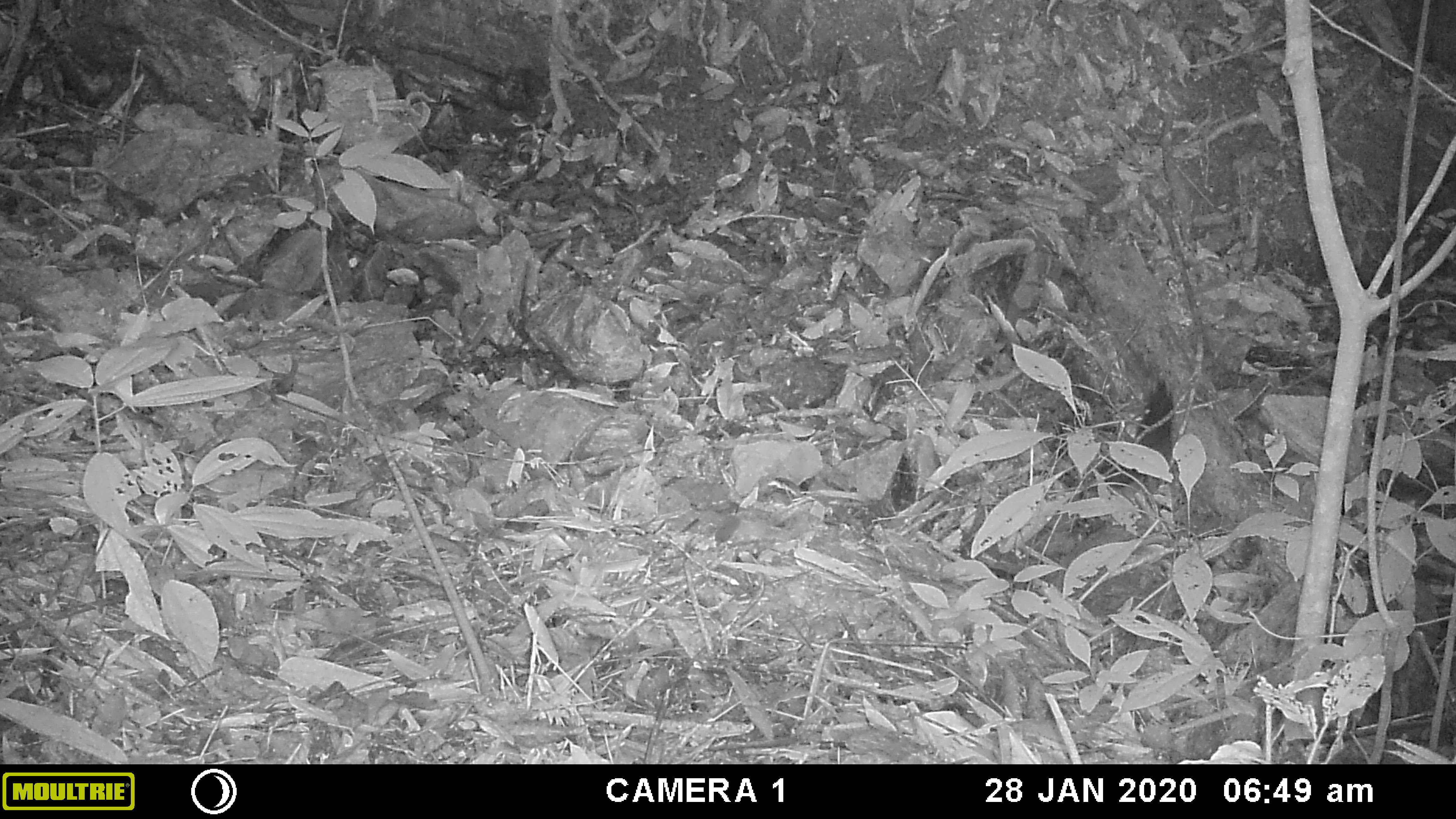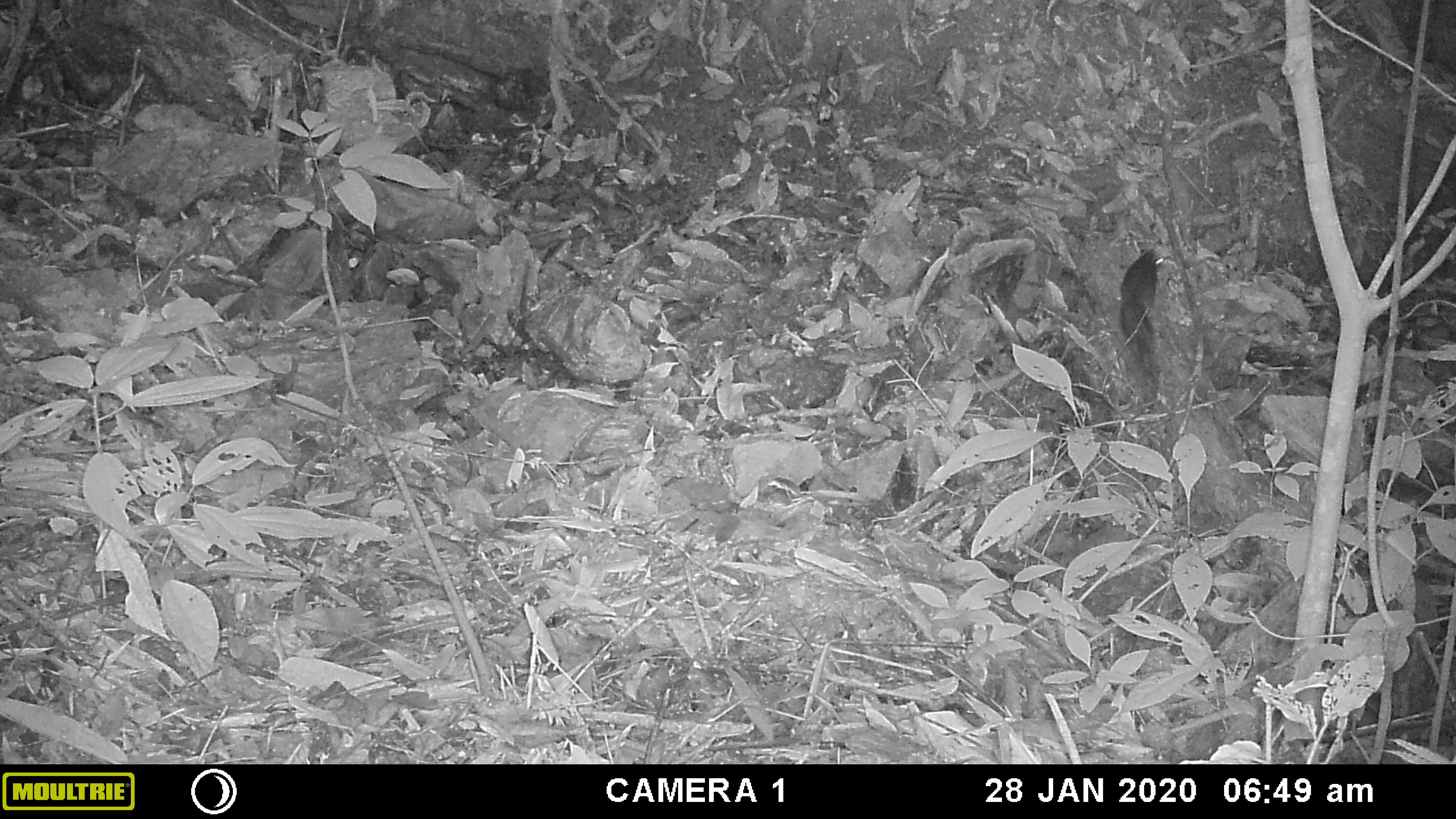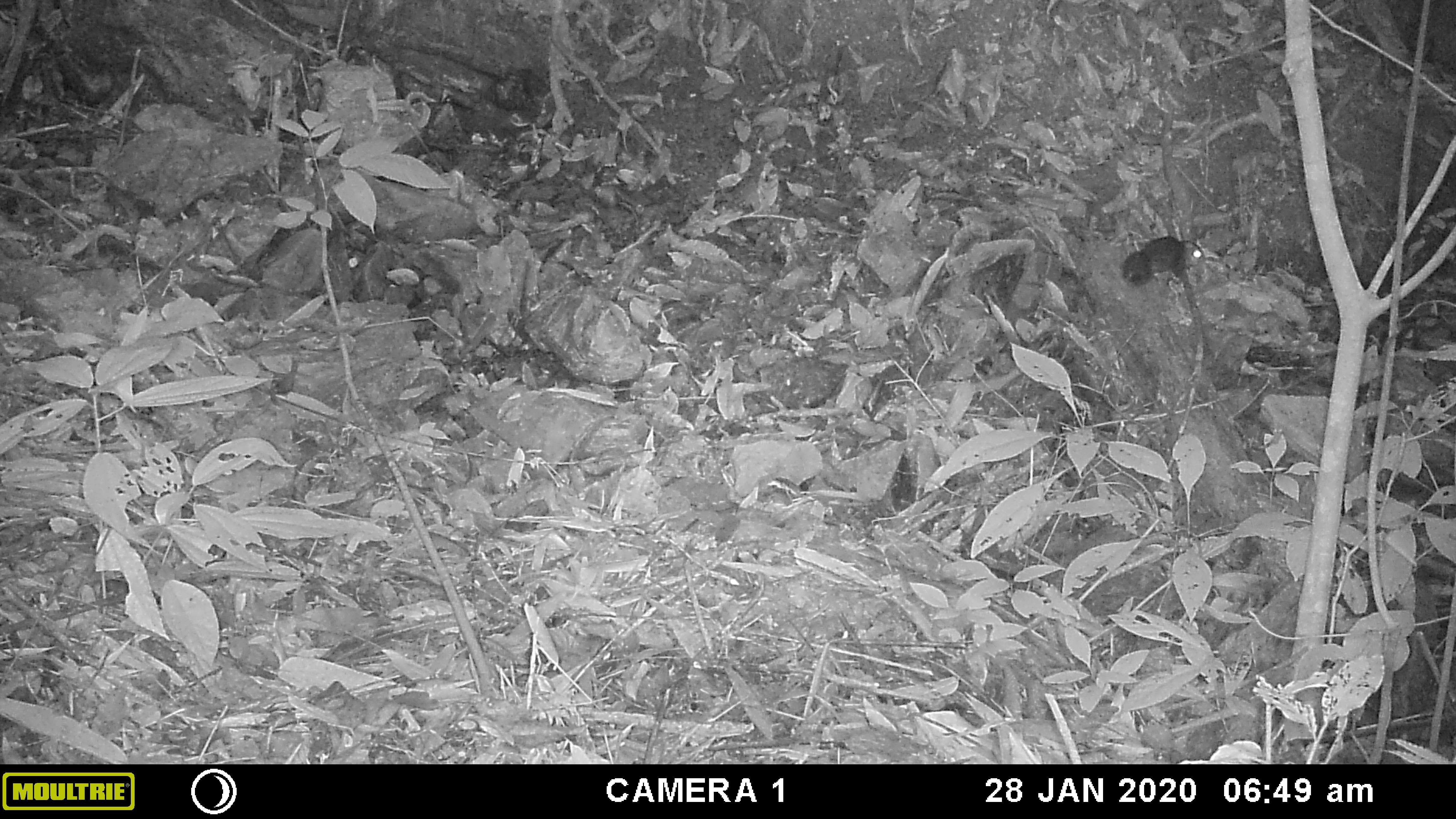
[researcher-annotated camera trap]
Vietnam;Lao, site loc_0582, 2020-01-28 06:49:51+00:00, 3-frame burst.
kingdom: Animalia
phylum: Chordata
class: Mammalia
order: Rodentia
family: Sciuridae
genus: Dremomys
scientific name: Dremomys rufigenis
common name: red-cheeked squirrel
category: red cheeked squirrel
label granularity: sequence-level